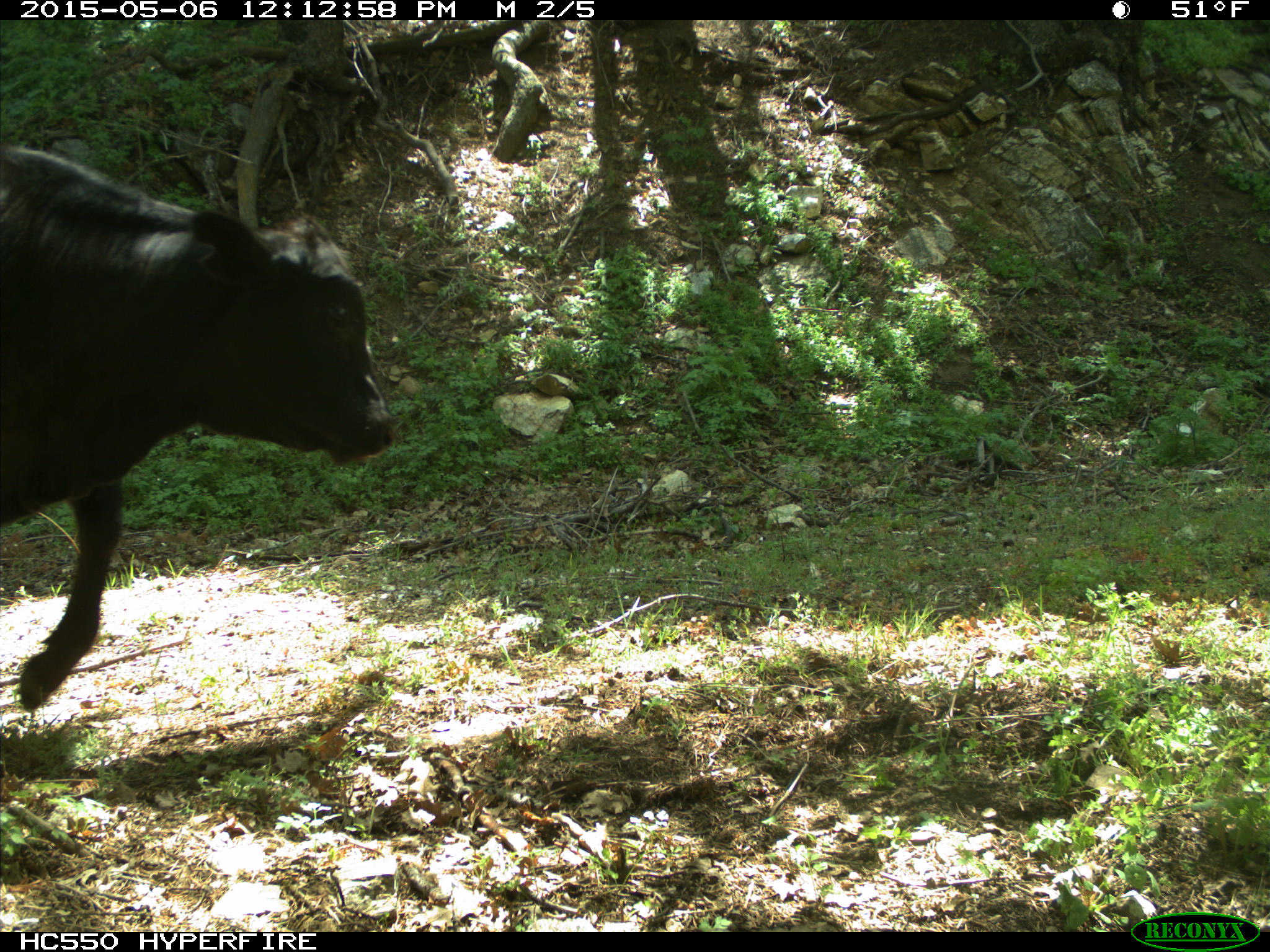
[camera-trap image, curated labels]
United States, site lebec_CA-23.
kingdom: Animalia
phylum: Chordata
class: Mammalia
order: Artiodactyla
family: Bovidae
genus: Bos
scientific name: Bos taurus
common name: domestic cow